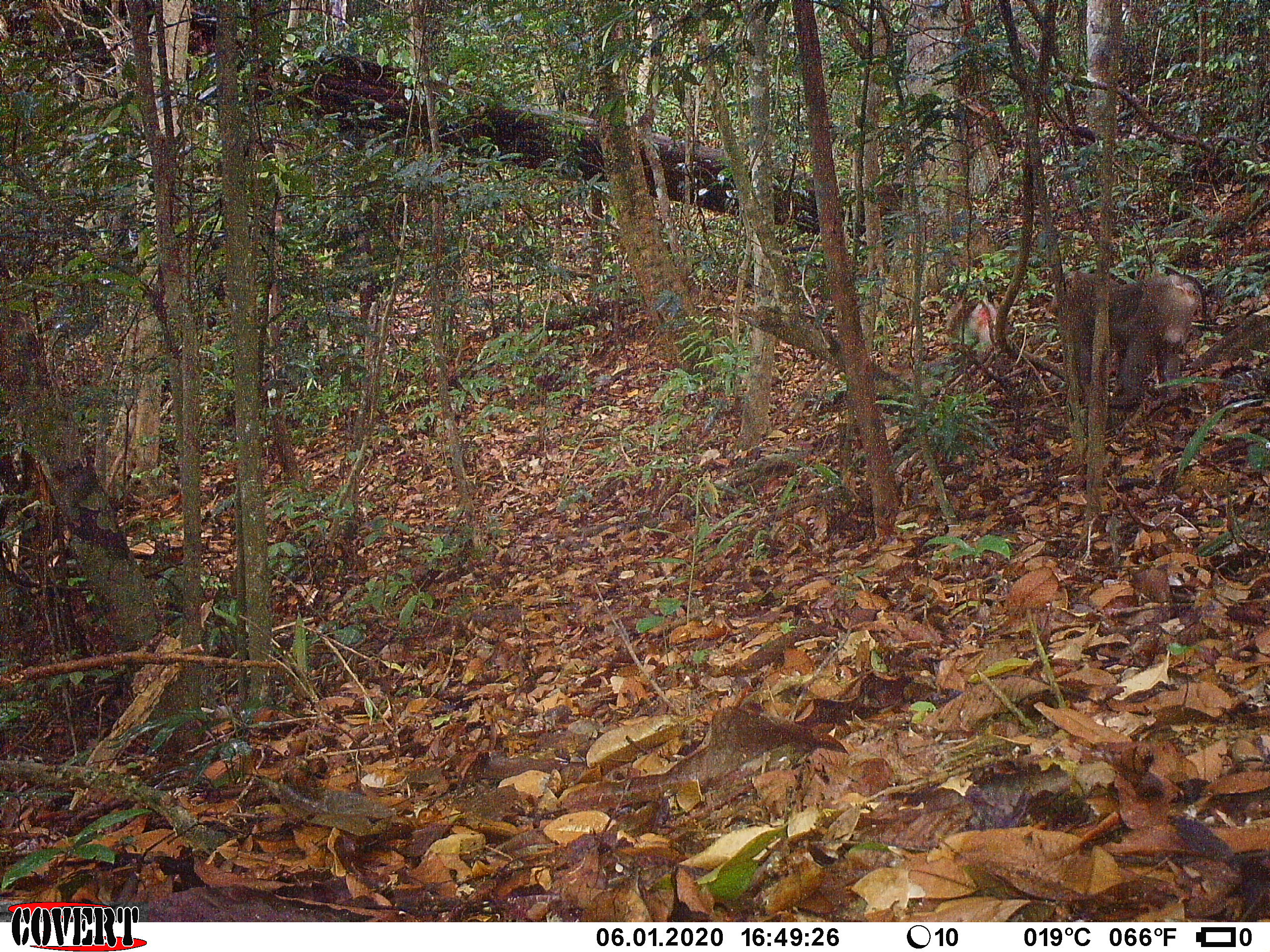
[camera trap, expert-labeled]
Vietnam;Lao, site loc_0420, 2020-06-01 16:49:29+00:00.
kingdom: Animalia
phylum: Chordata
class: Mammalia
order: Primates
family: Cercopithecidae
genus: Macaca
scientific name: Macaca nemestrina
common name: pig-tailed macaque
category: pig tailed macaque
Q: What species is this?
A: Pig tailed macaque (pig-tailed macaque) (Macaca nemestrina).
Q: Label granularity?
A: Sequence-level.